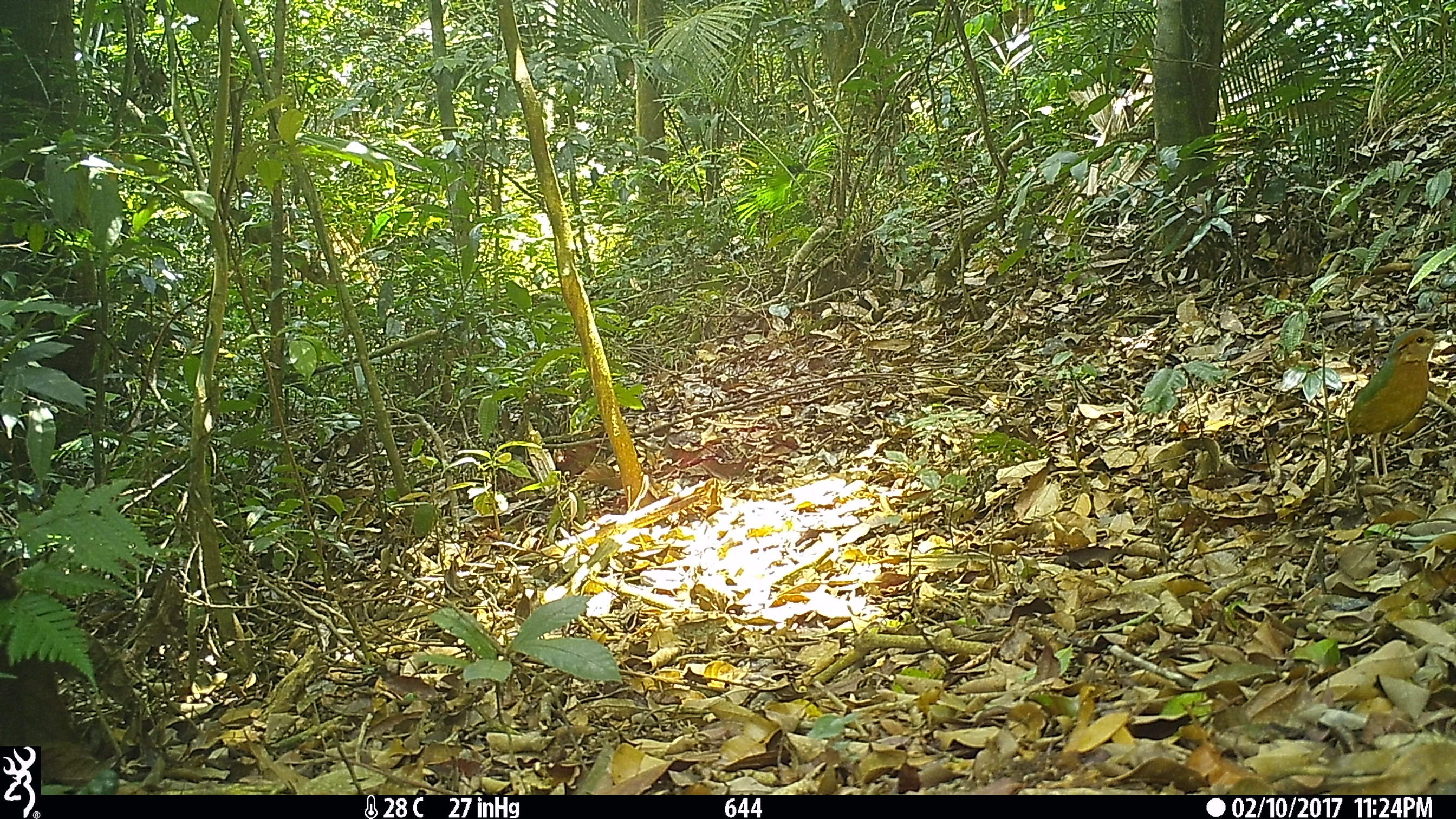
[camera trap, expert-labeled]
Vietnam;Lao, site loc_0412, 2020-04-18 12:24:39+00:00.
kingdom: Animalia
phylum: Chordata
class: Aves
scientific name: Aves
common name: bird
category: unidentified bird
Unidentified bird (bird) (Aves). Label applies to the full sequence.